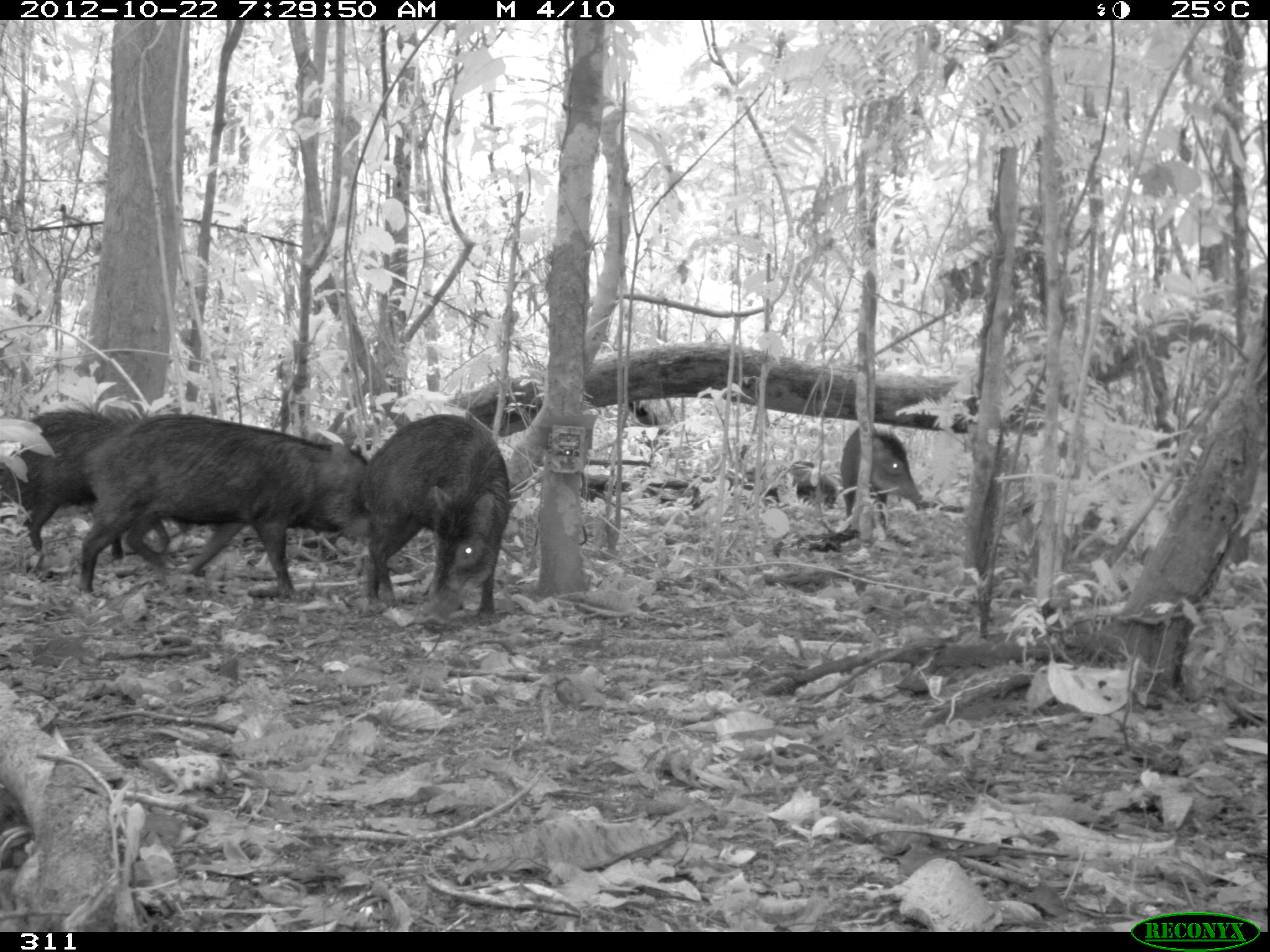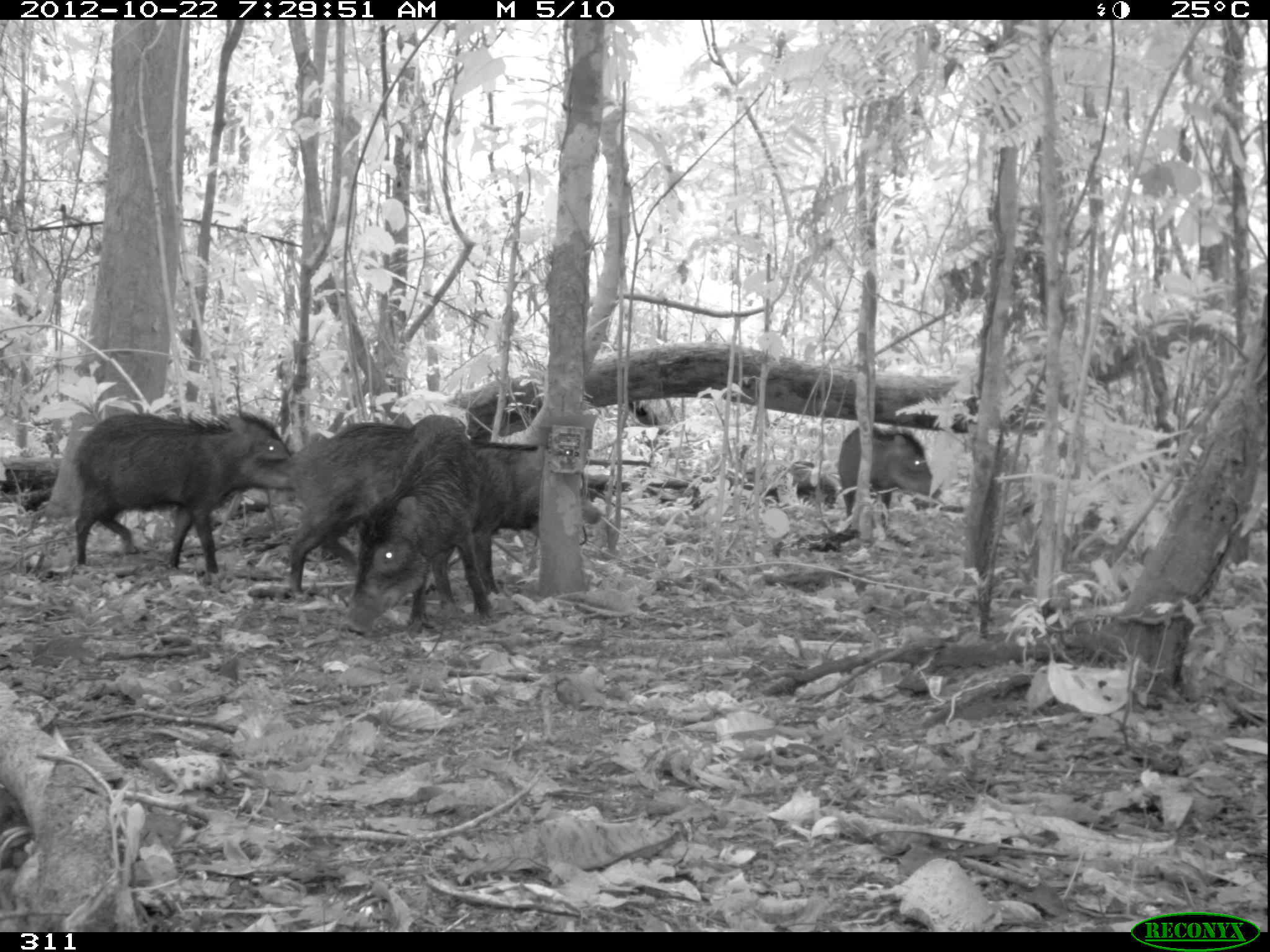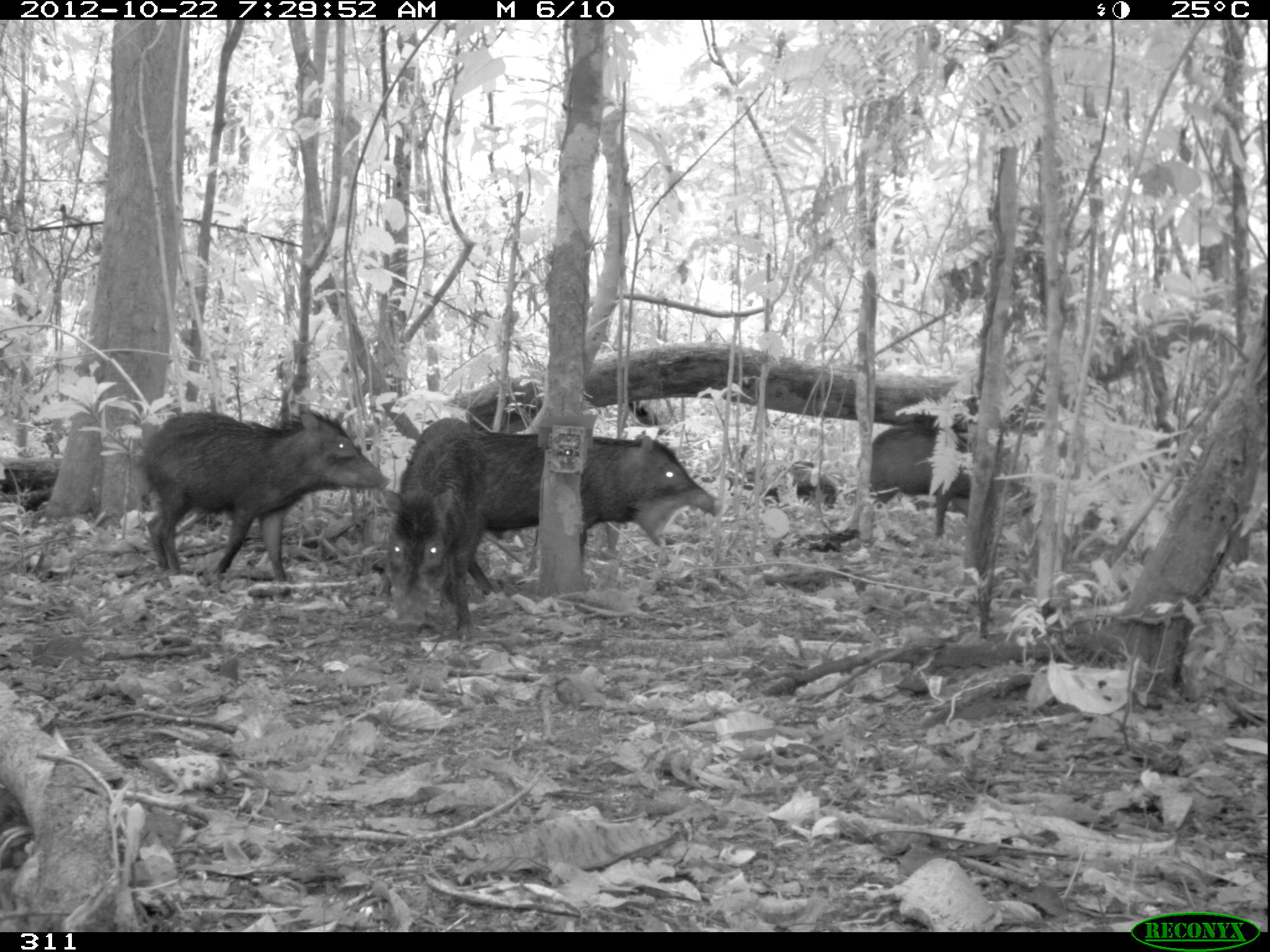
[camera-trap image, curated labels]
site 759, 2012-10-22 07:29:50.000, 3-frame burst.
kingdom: Animalia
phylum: Chordata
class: Mammalia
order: Artiodactyla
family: Tayassuidae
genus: Tayassu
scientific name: Tayassu pecari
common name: white-lipped peccary